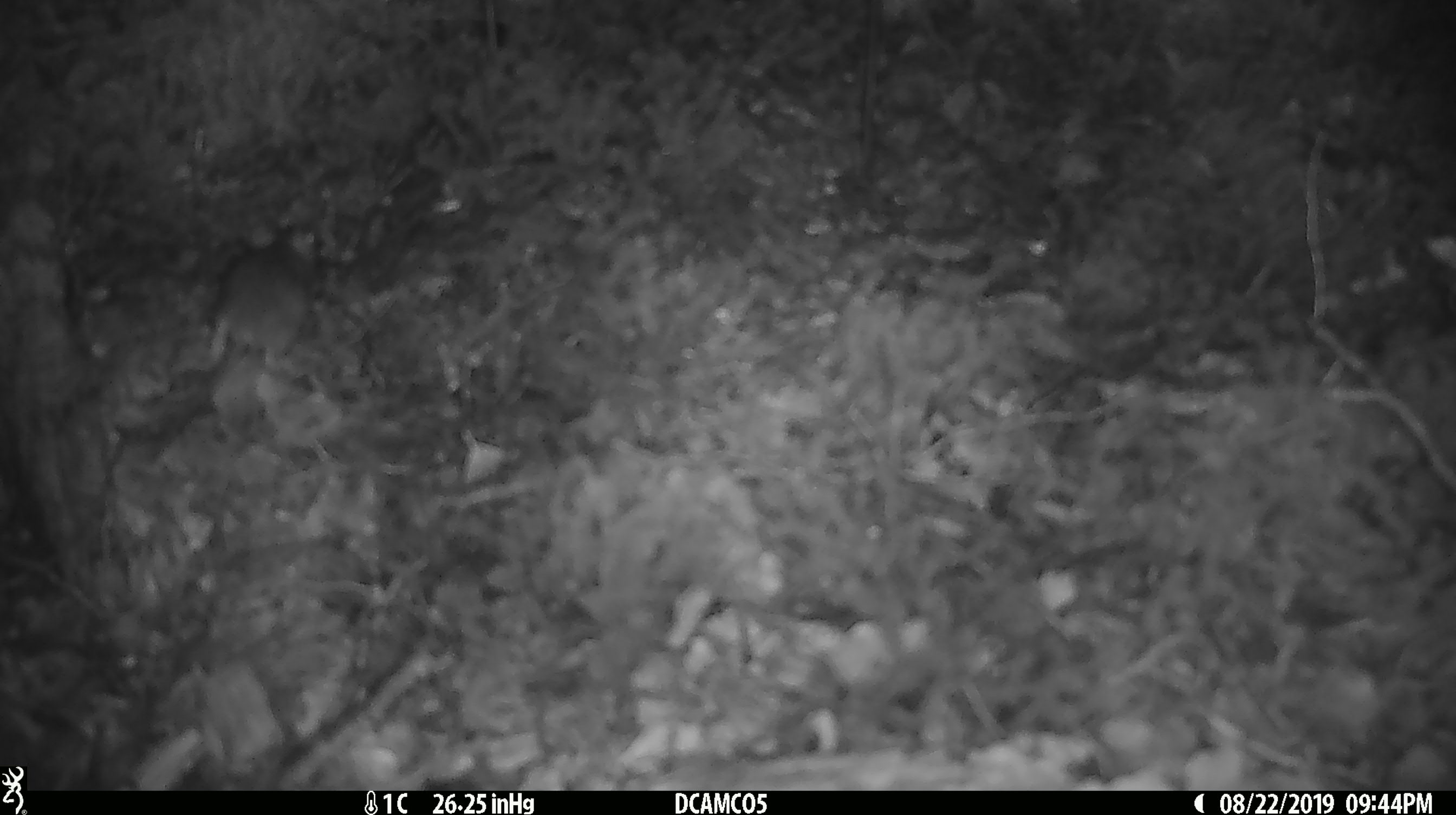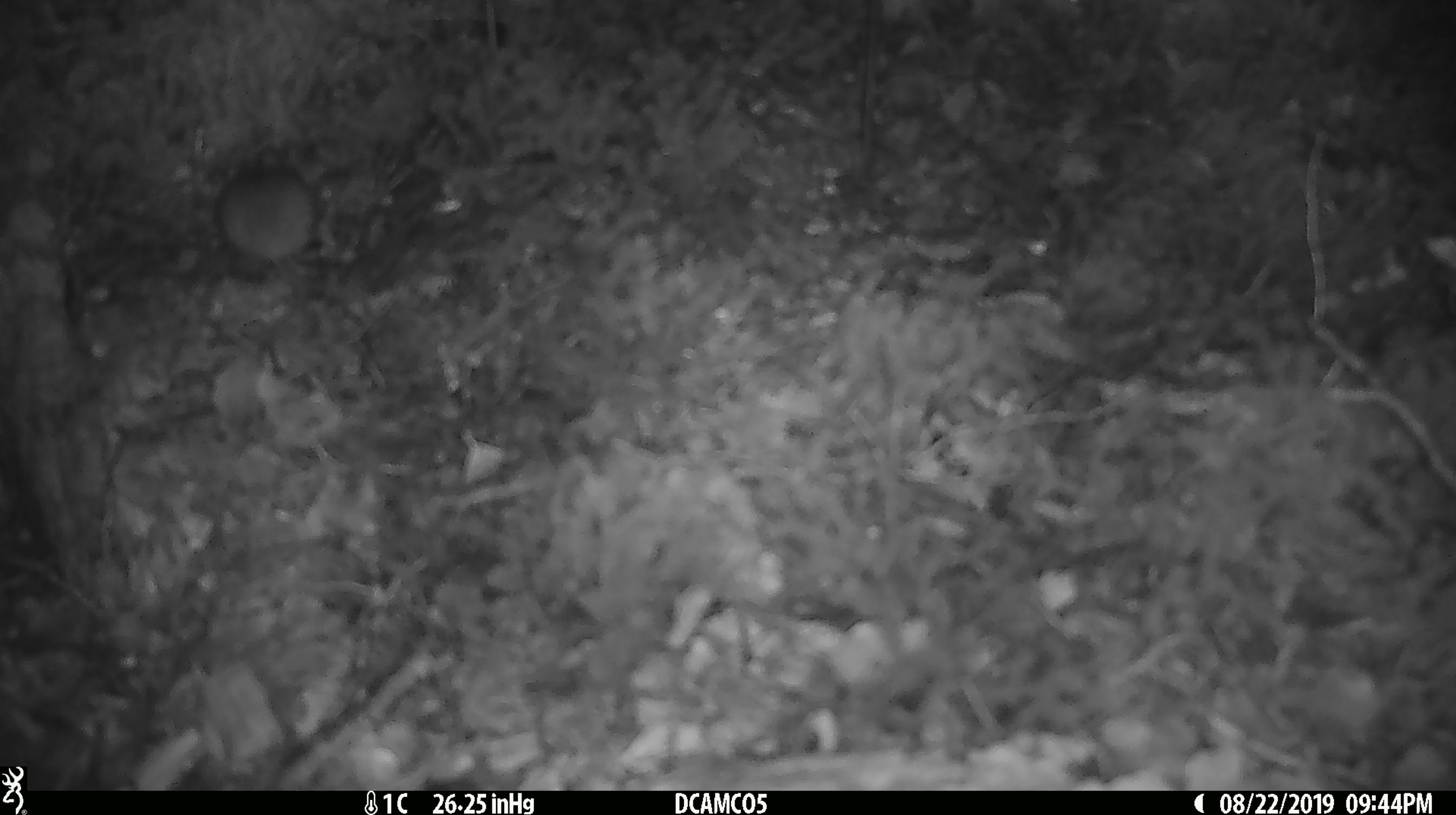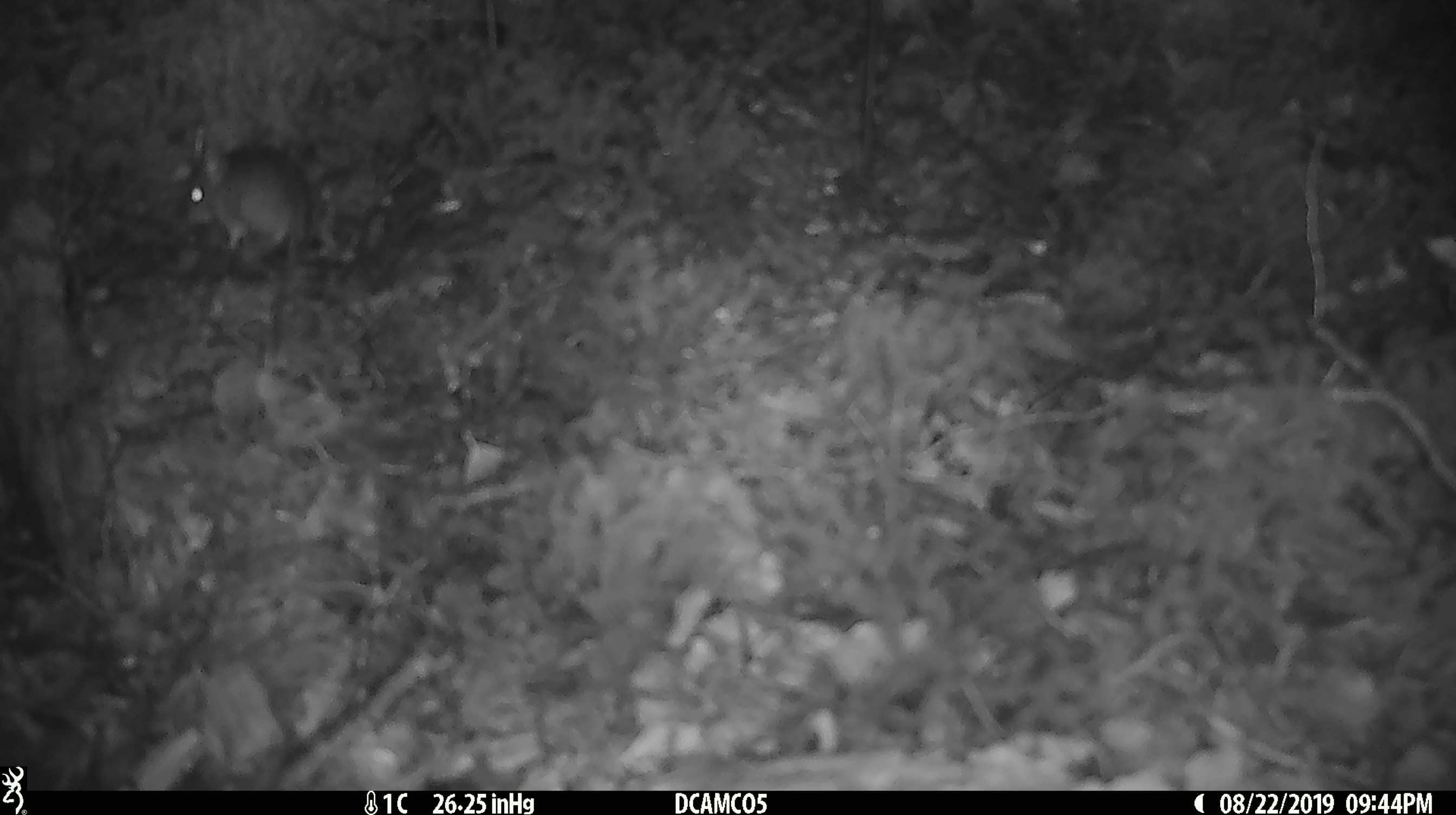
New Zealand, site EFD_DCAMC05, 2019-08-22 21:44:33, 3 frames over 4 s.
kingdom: Animalia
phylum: Chordata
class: Mammalia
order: Rodentia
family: Muridae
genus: Mus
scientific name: Mus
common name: mouse